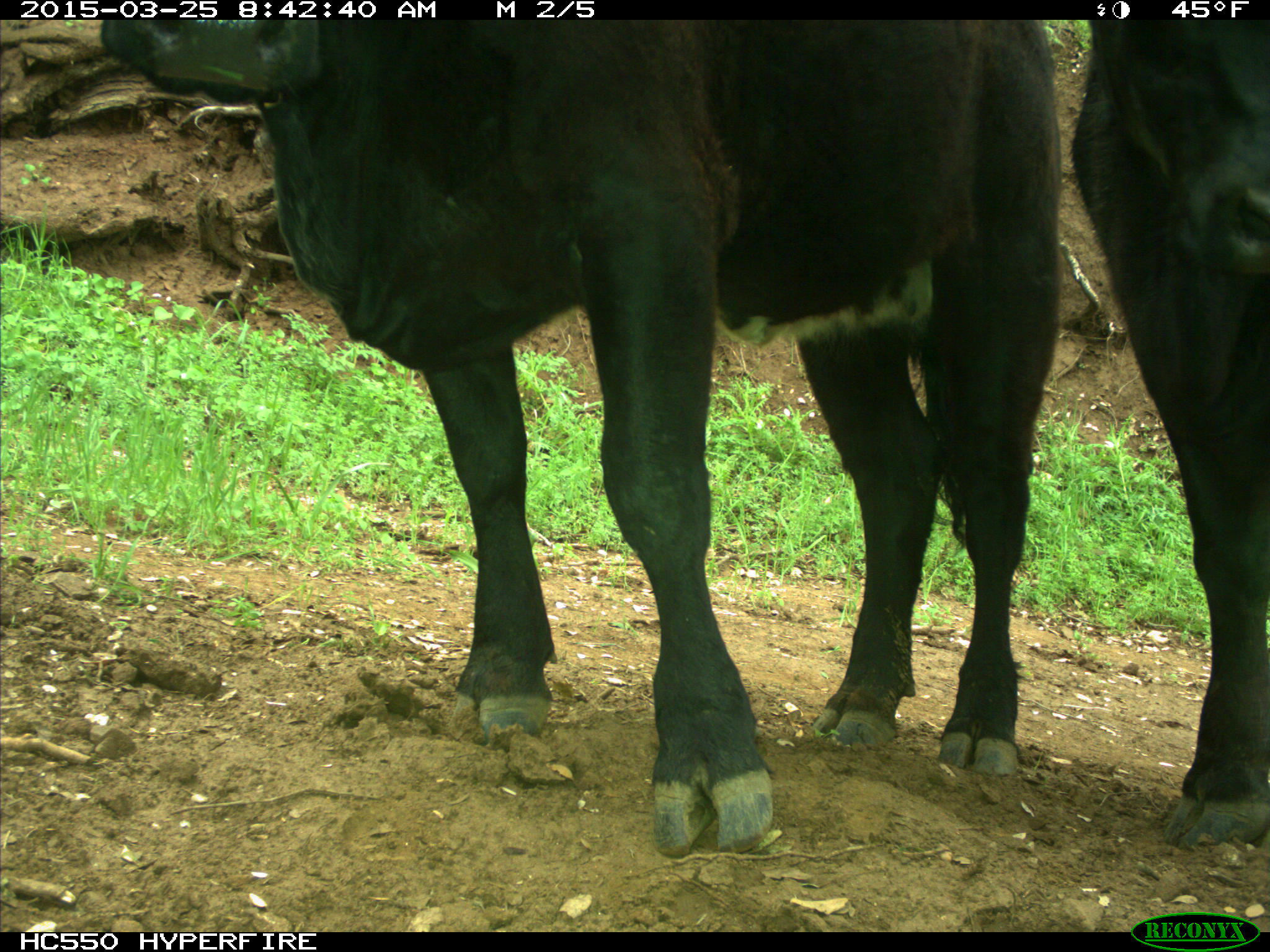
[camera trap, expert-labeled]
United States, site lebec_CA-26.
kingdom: Animalia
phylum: Chordata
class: Mammalia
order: Artiodactyla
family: Bovidae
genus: Bos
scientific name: Bos taurus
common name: domestic cow